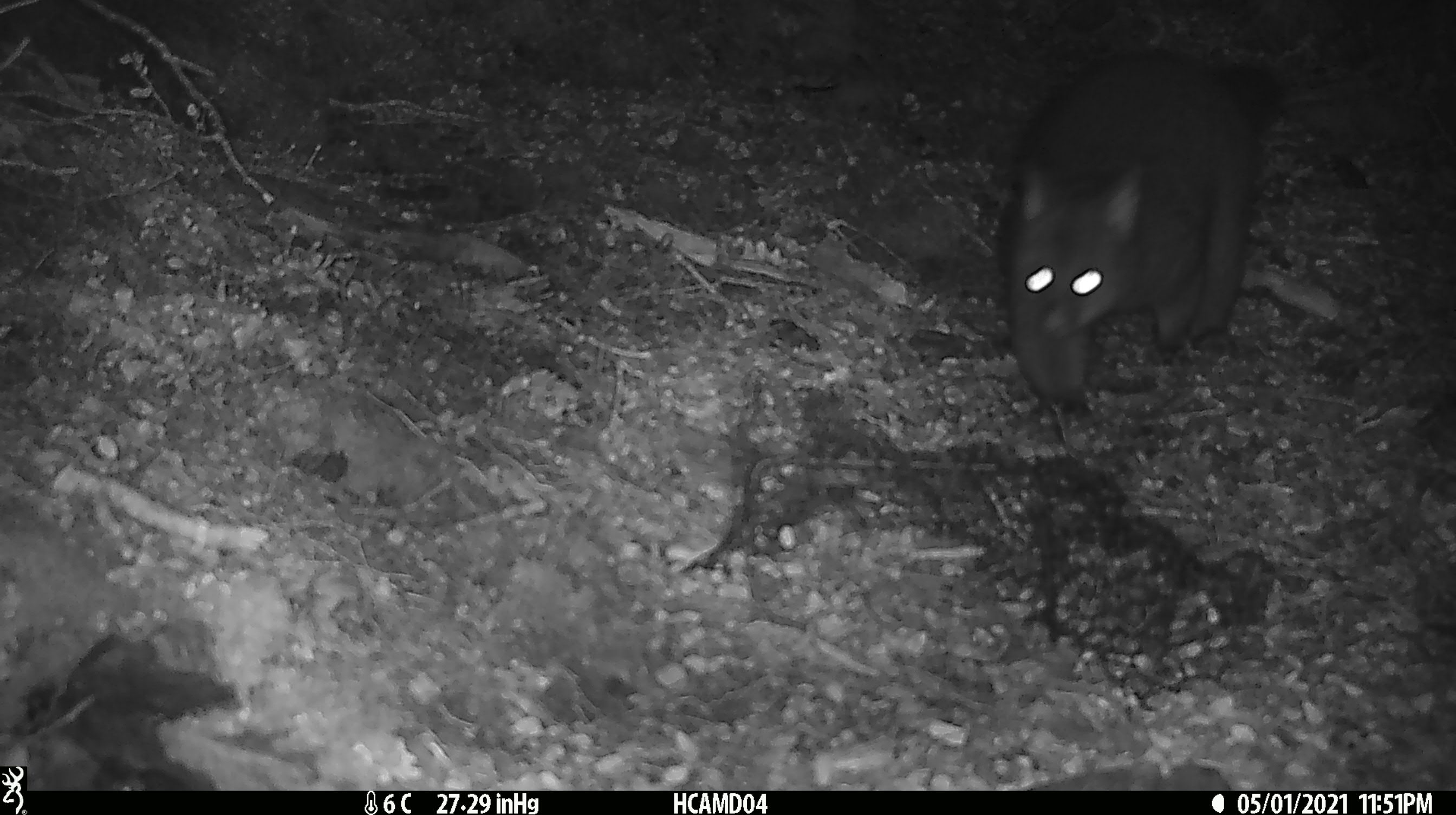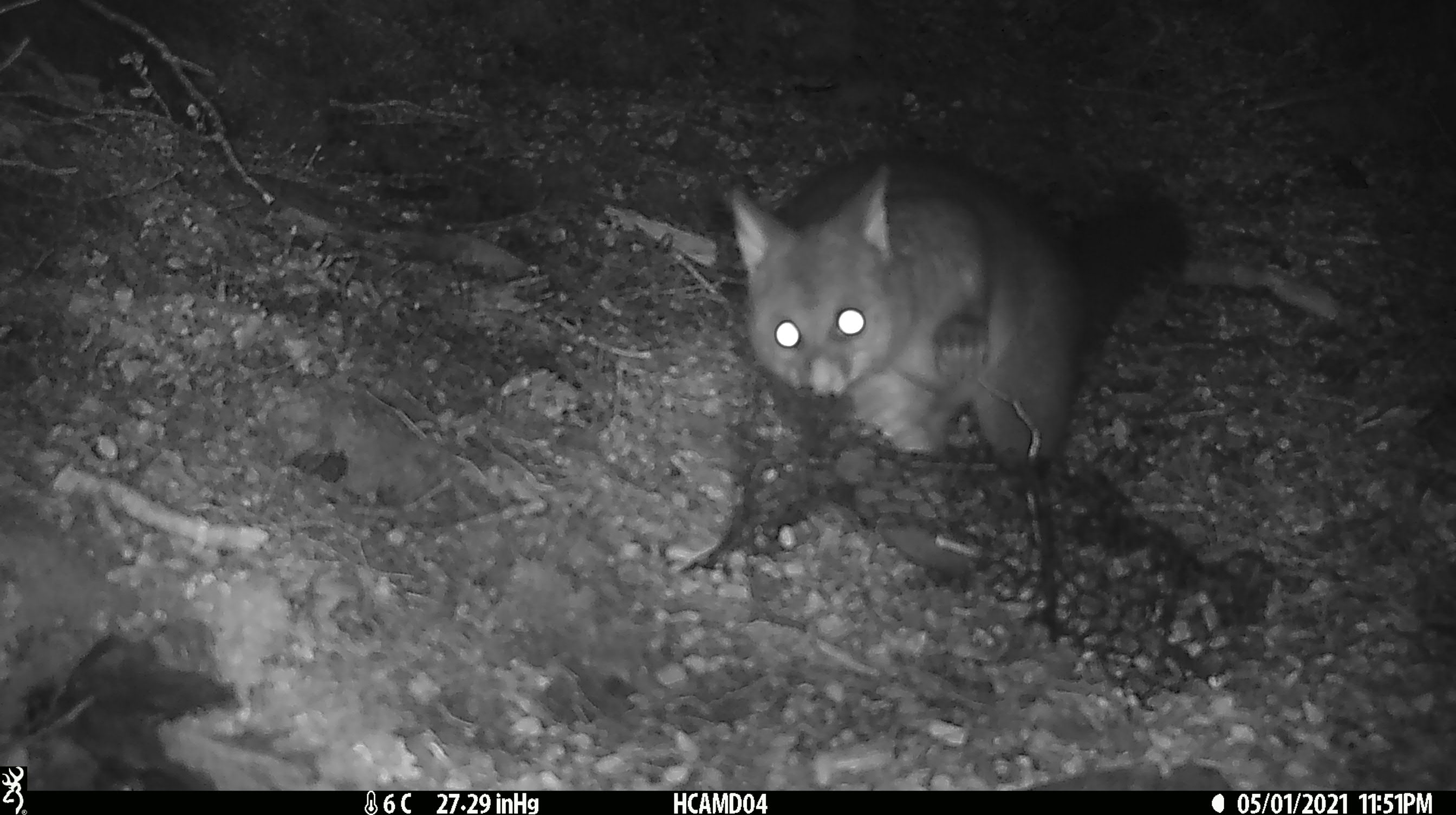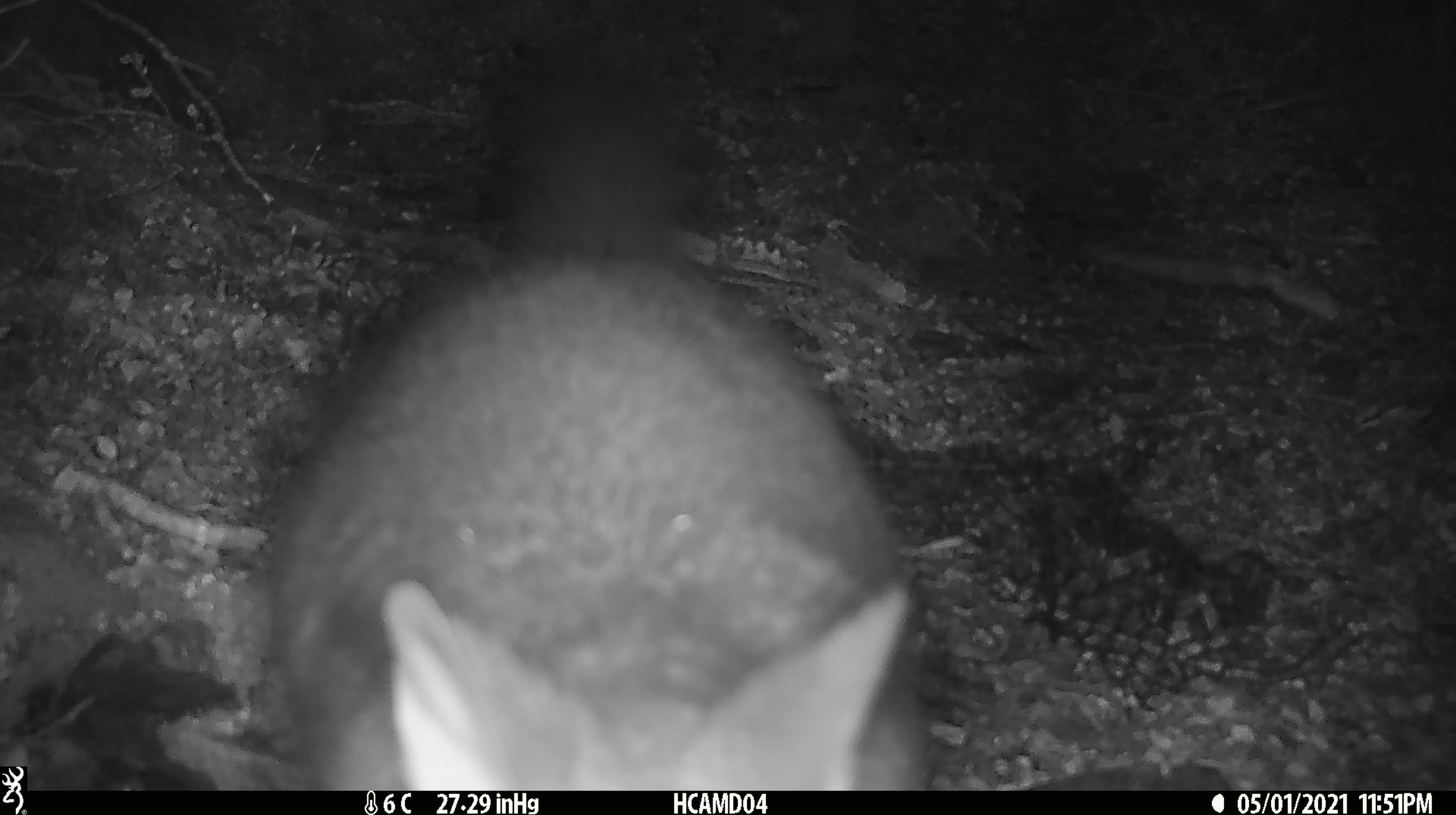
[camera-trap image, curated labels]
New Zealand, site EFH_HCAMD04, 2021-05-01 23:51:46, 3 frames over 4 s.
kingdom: Animalia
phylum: Chordata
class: Mammalia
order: Diprotodontia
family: Phalangeridae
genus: Trichosurus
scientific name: Trichosurus vulpecula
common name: common brushtail possum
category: possum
Possum (common brushtail possum) (Trichosurus vulpecula).